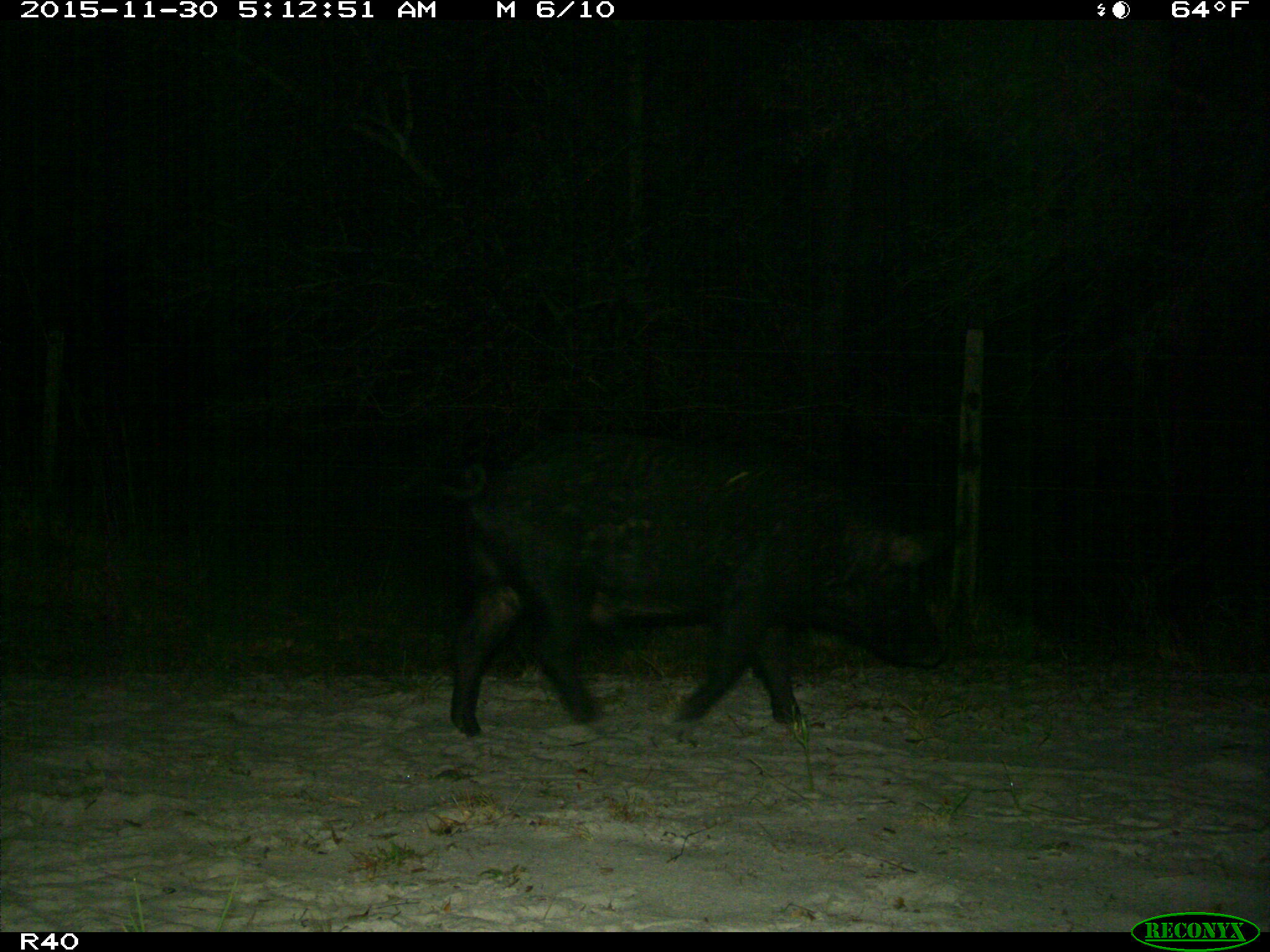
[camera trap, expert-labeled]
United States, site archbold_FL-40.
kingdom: Animalia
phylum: Chordata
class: Mammalia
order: Artiodactyla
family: Suidae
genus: Sus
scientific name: Sus scrofa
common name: wild boar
Sus scrofa (wild boar).